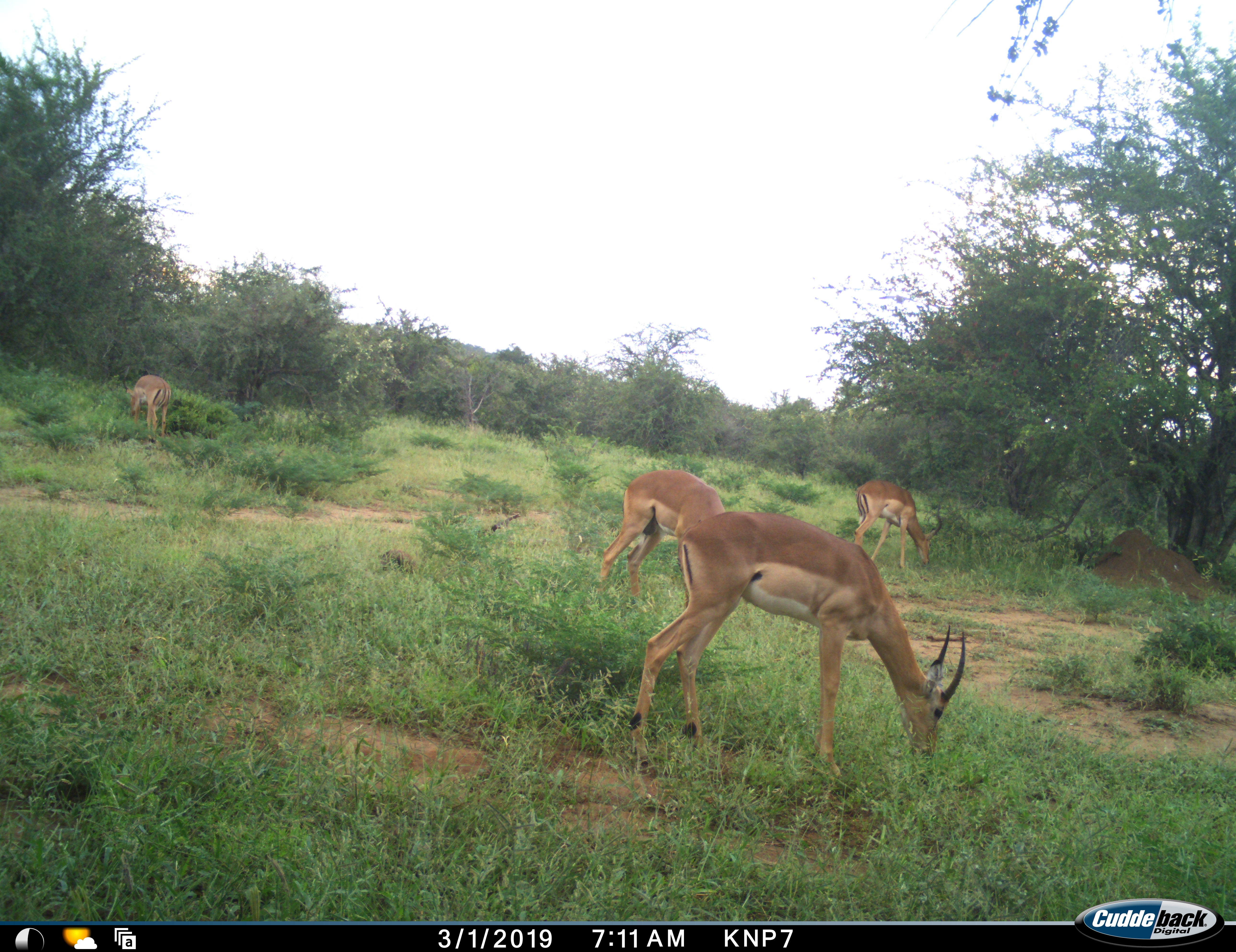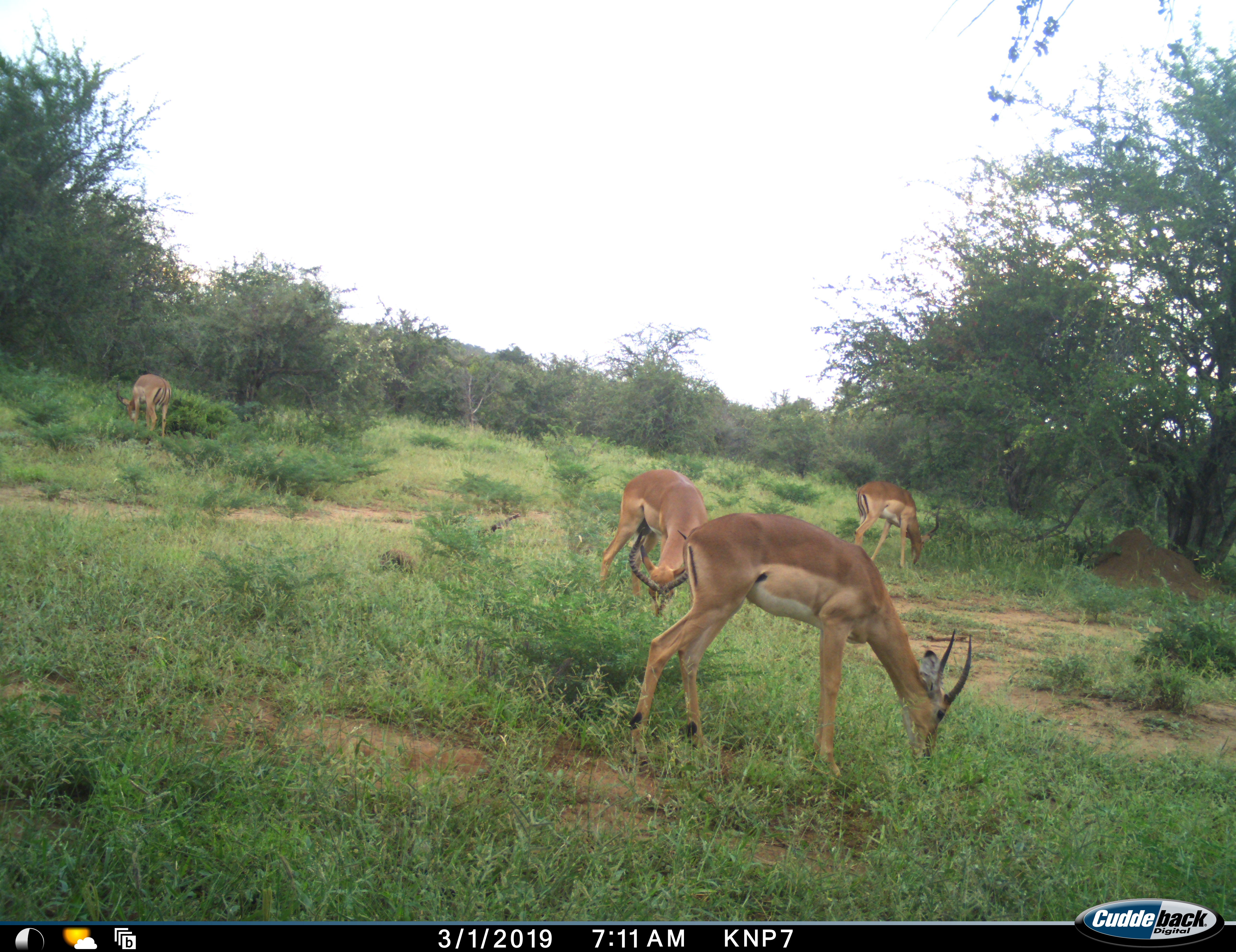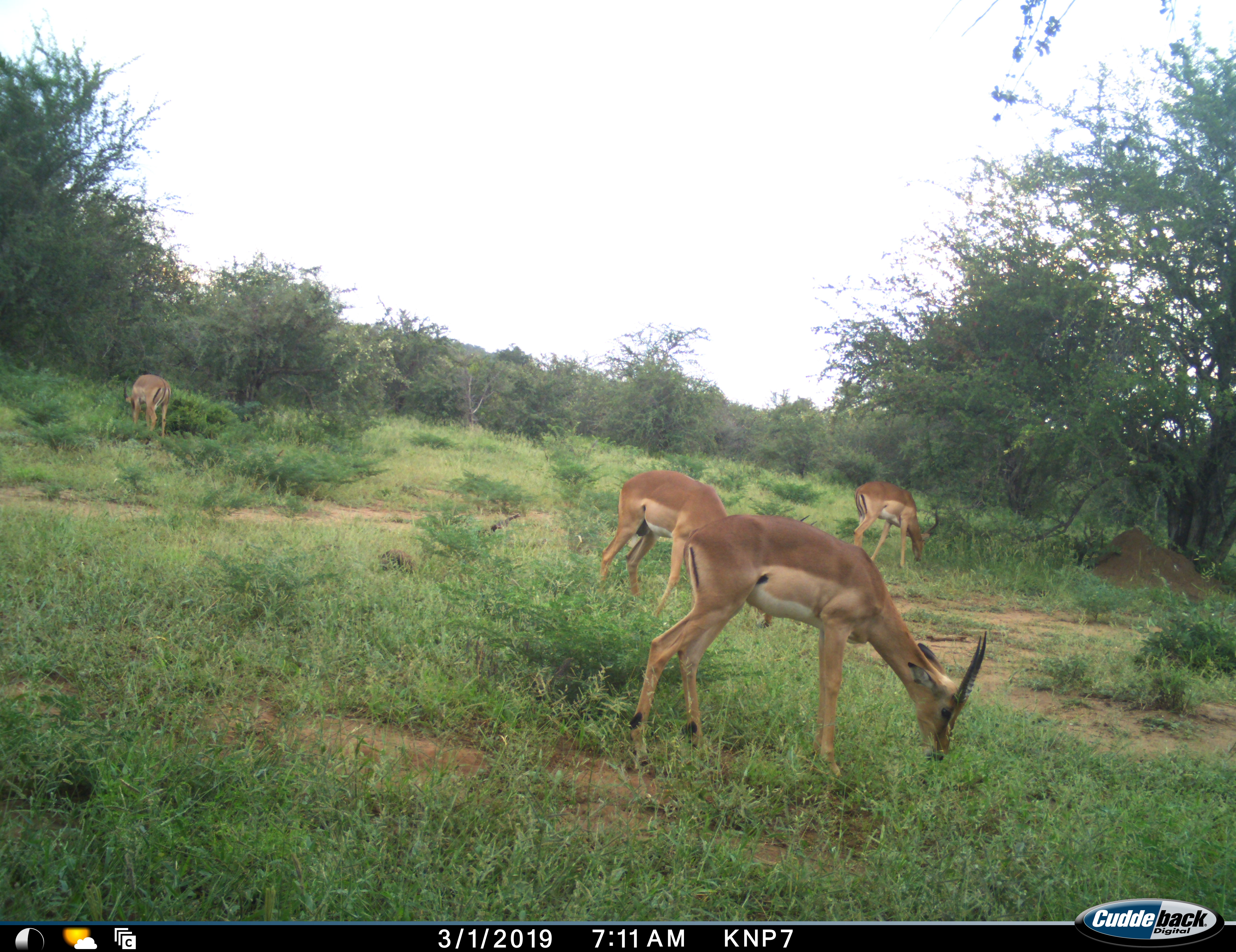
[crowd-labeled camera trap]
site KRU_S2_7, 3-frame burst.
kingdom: Animalia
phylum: Chordata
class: Mammalia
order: Artiodactyla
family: Bovidae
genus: Aepyceros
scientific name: Aepyceros melampus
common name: impala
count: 4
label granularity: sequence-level